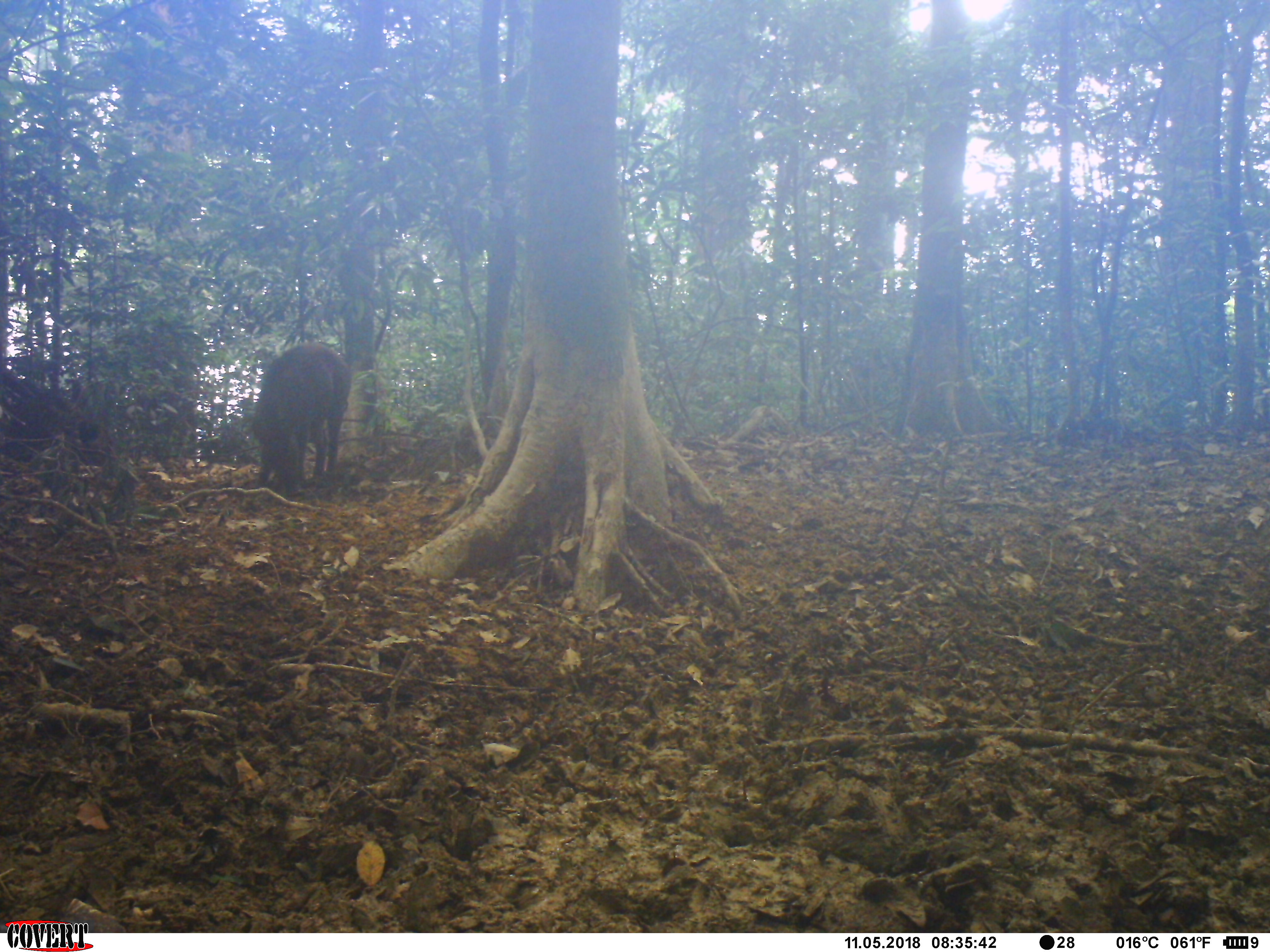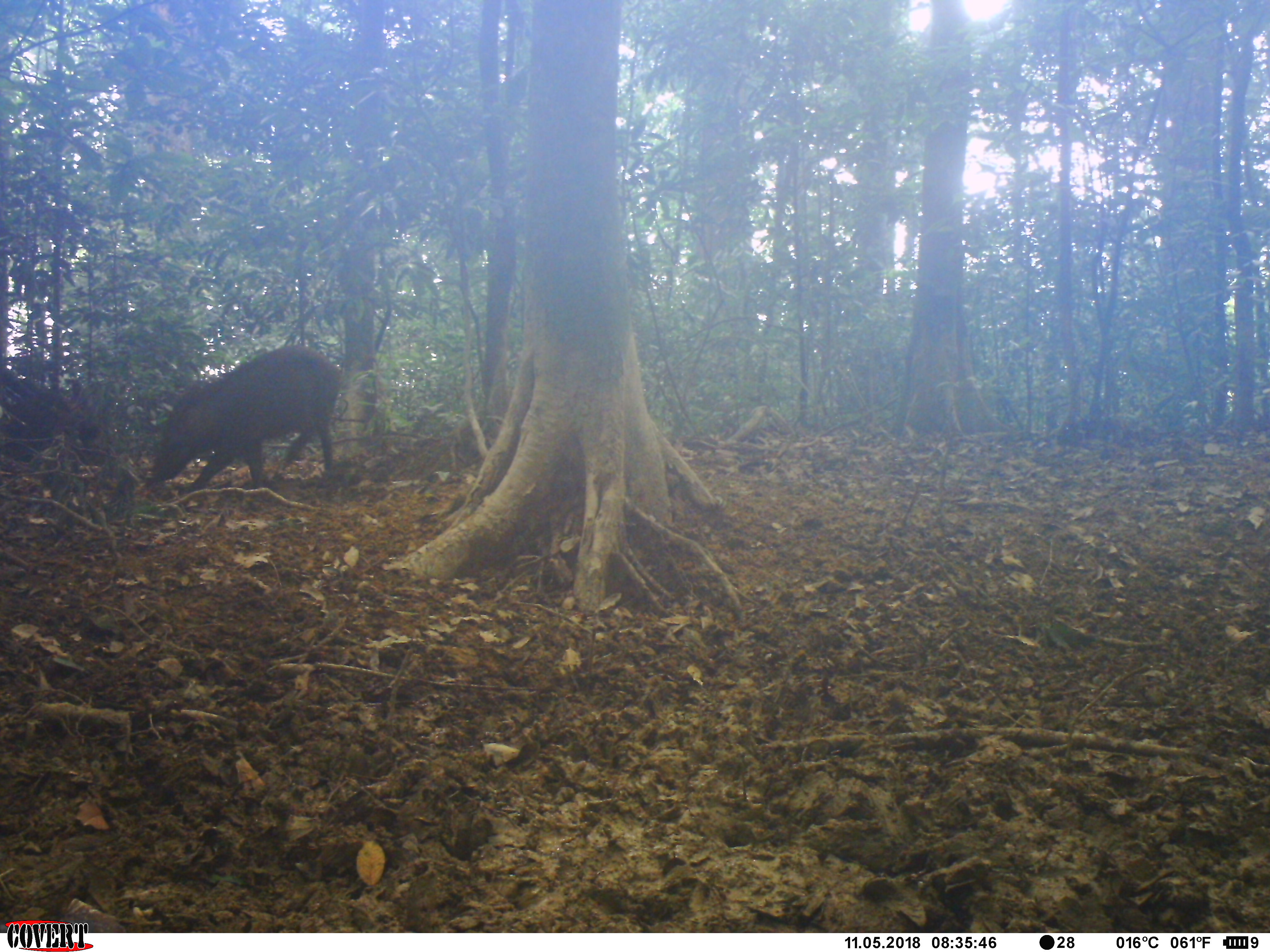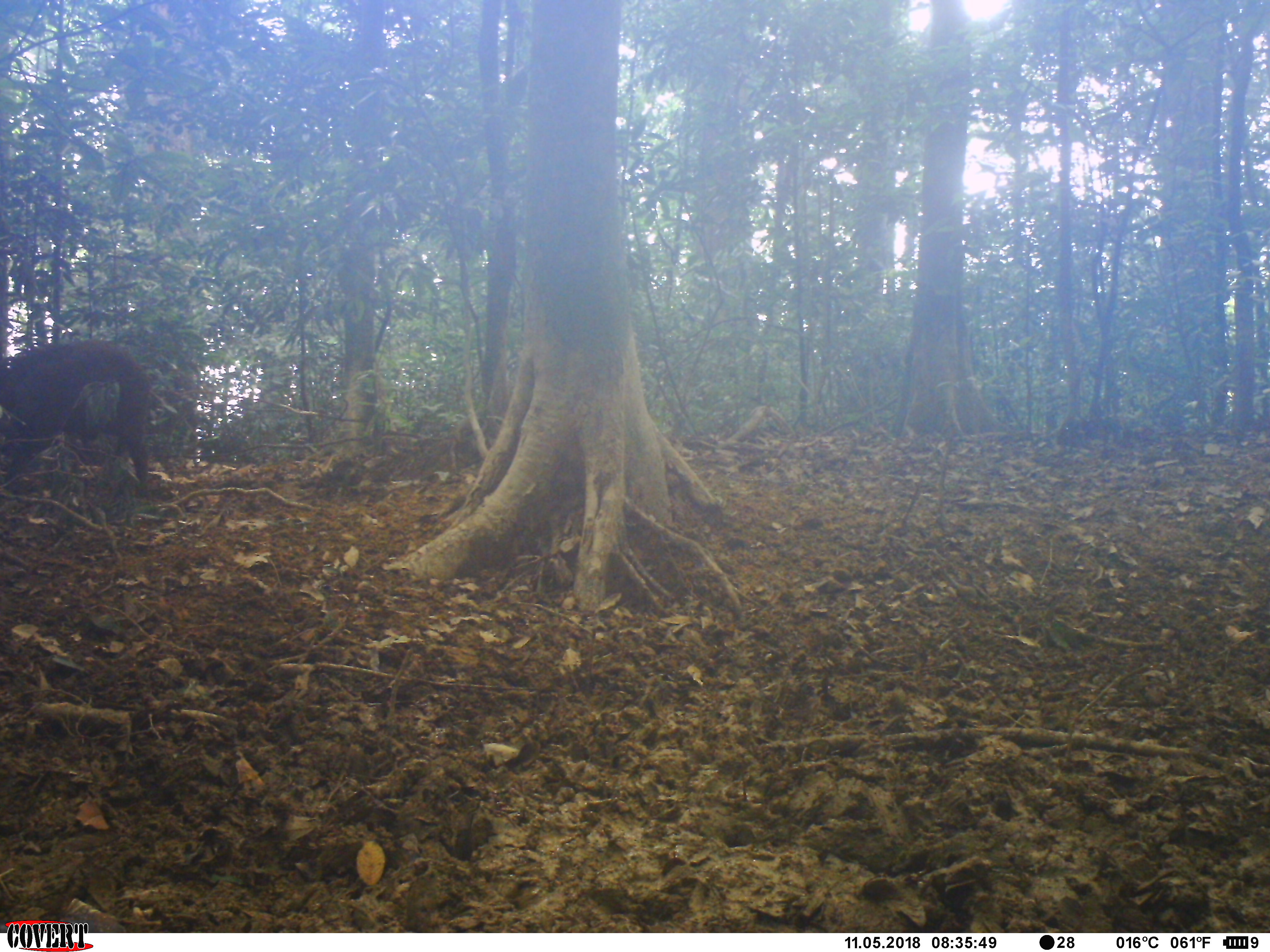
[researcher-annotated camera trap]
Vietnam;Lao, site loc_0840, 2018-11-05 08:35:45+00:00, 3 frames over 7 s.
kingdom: Animalia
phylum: Chordata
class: Mammalia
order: Artiodactyla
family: Suidae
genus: Sus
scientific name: Sus scrofa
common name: eurasian wild pig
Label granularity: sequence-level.